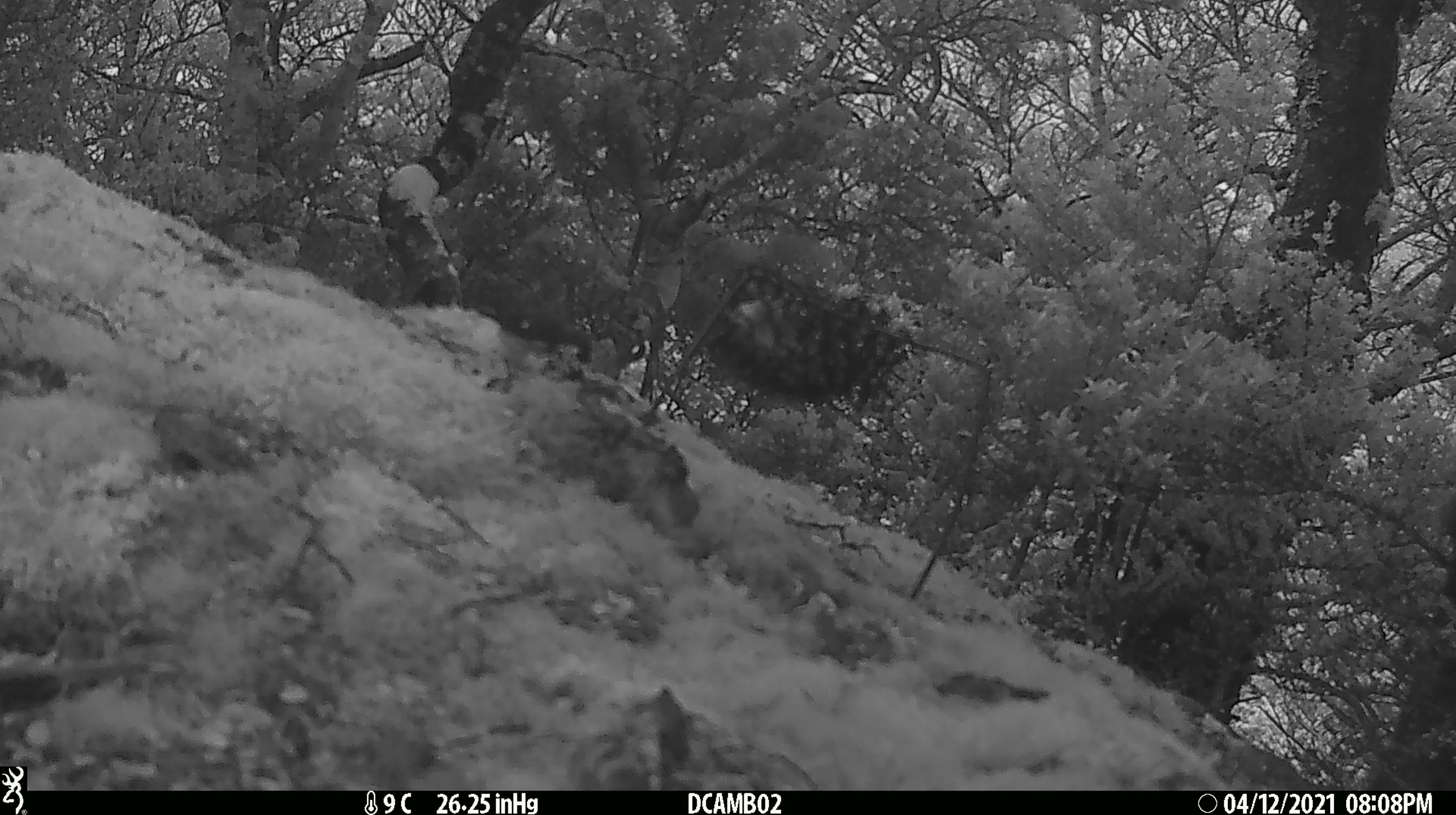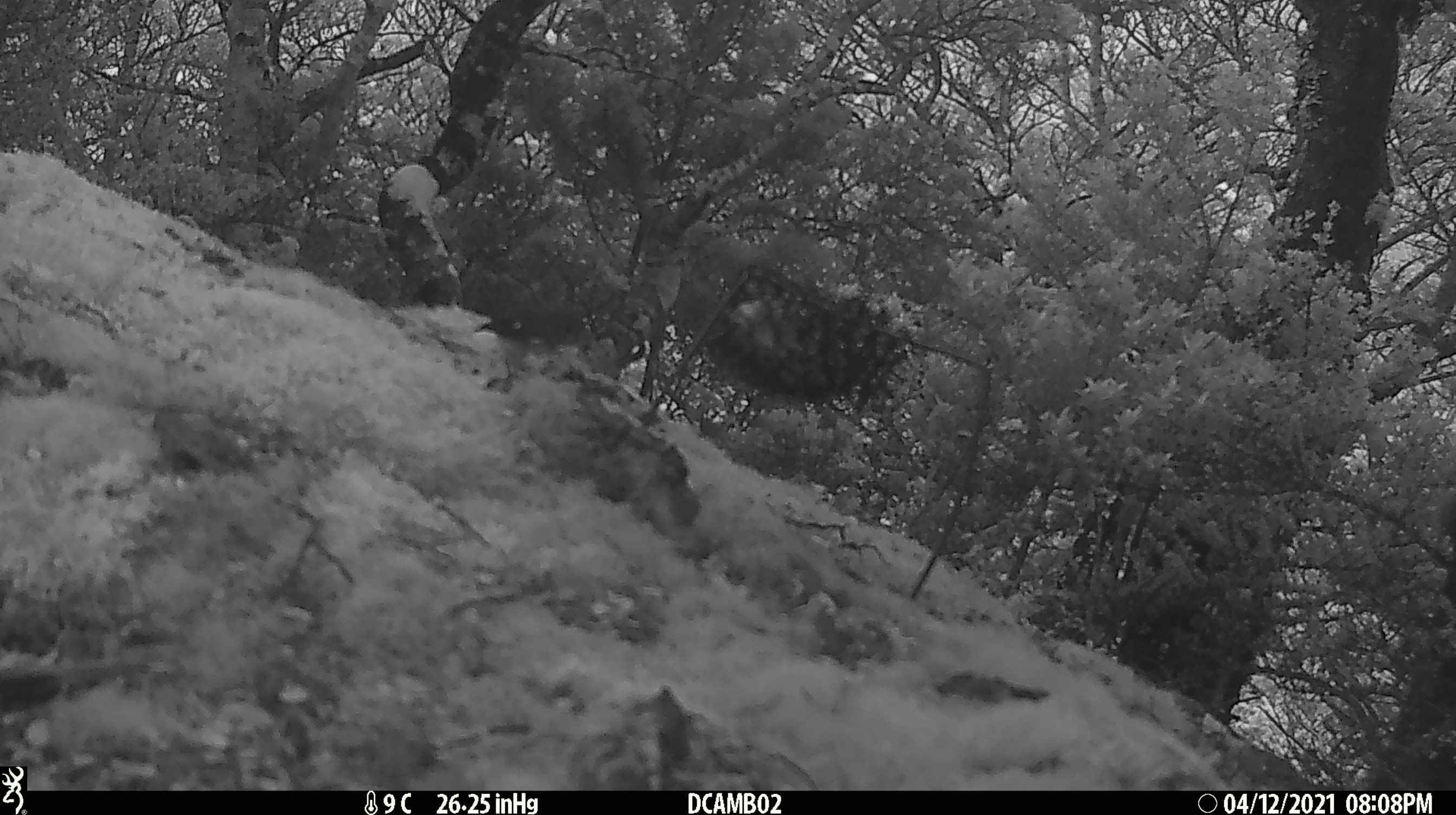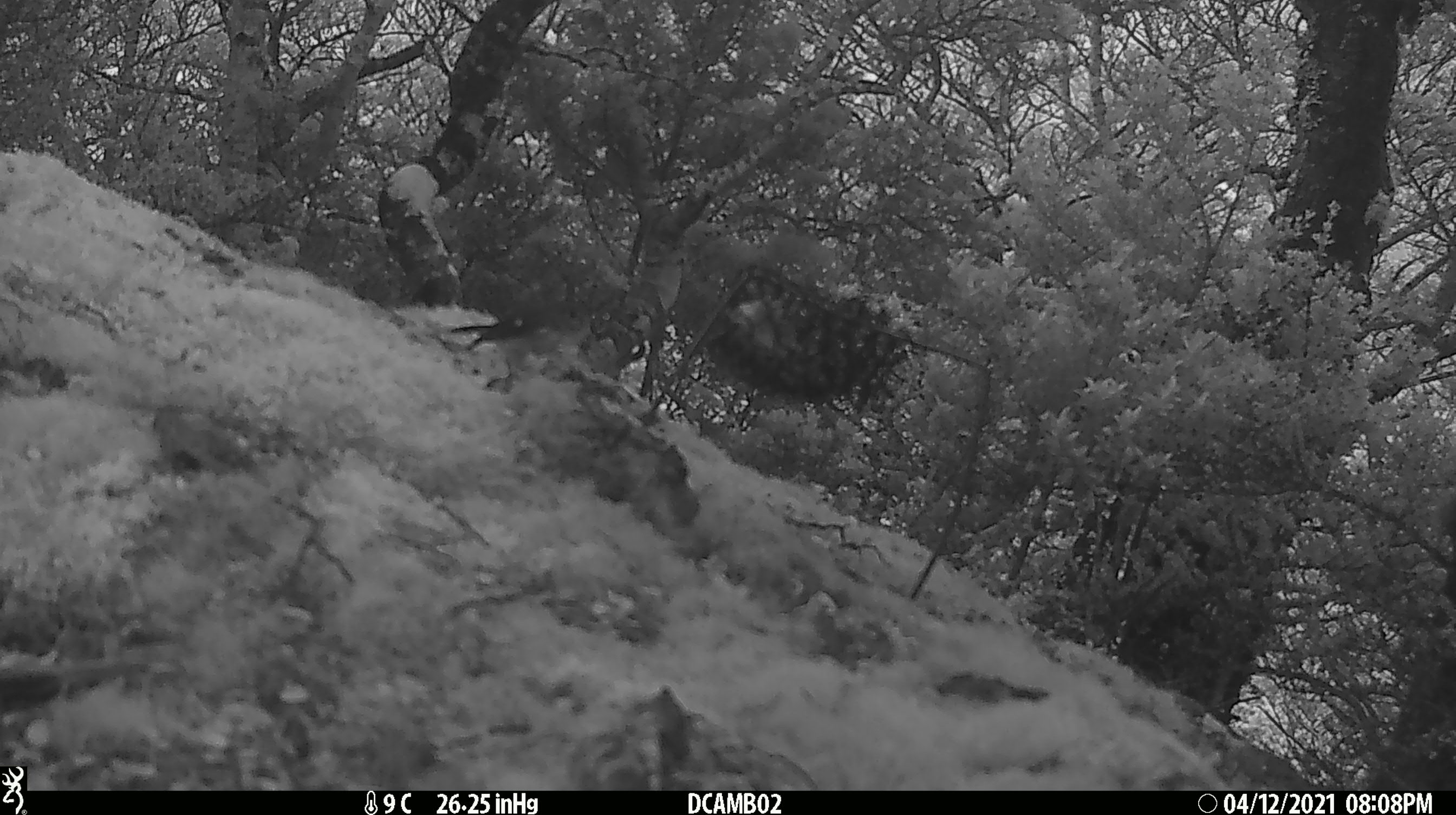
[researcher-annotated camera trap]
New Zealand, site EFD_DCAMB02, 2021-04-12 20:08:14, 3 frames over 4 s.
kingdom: Animalia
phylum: Chordata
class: Aves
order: Passeriformes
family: Petroicidae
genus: Petroica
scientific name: Petroica macrocephala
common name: tomtit